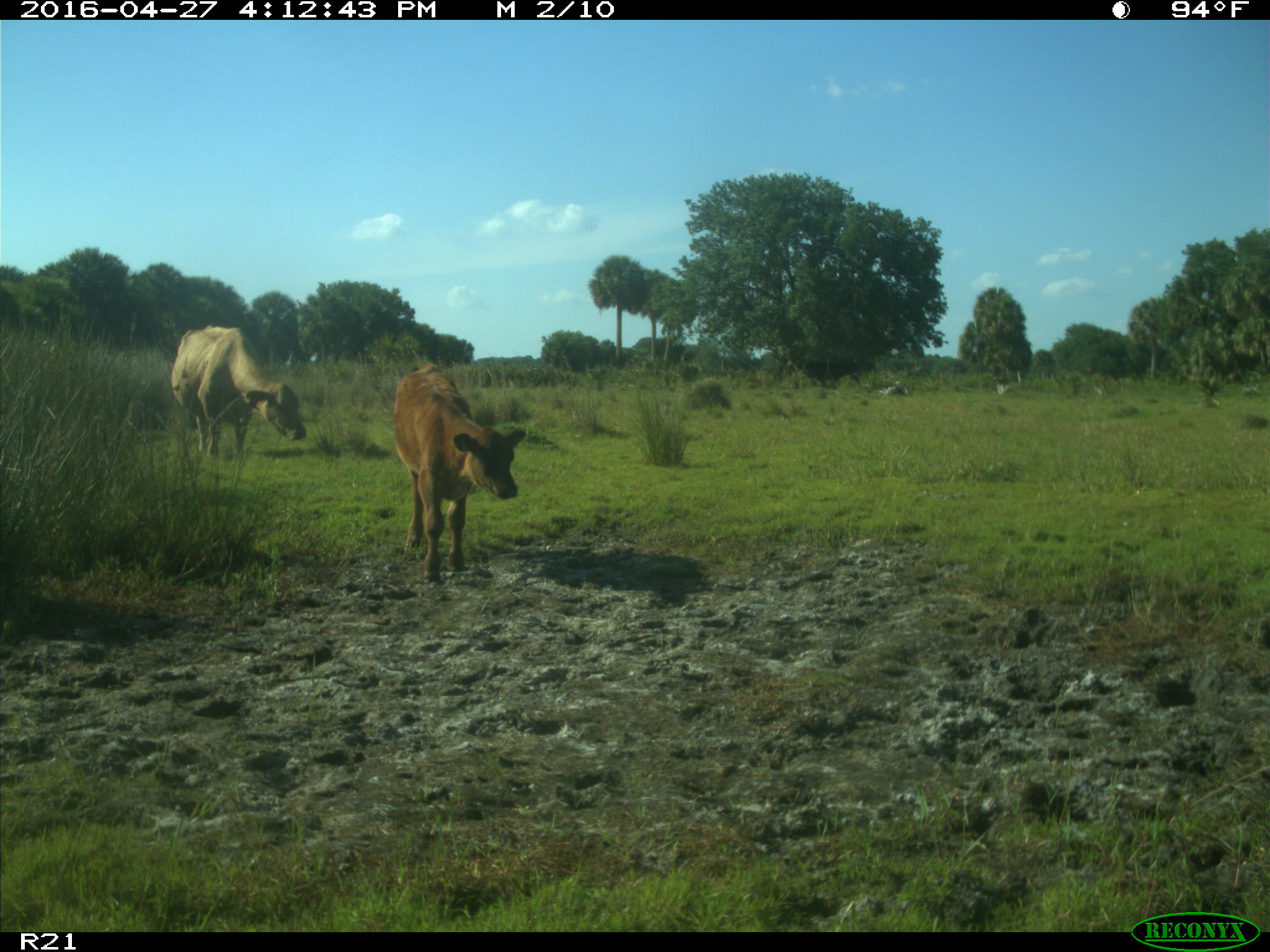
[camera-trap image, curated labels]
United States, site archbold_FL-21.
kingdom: Animalia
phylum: Chordata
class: Mammalia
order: Artiodactyla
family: Bovidae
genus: Bos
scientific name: Bos taurus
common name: domestic cow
Bos taurus (domestic cow).